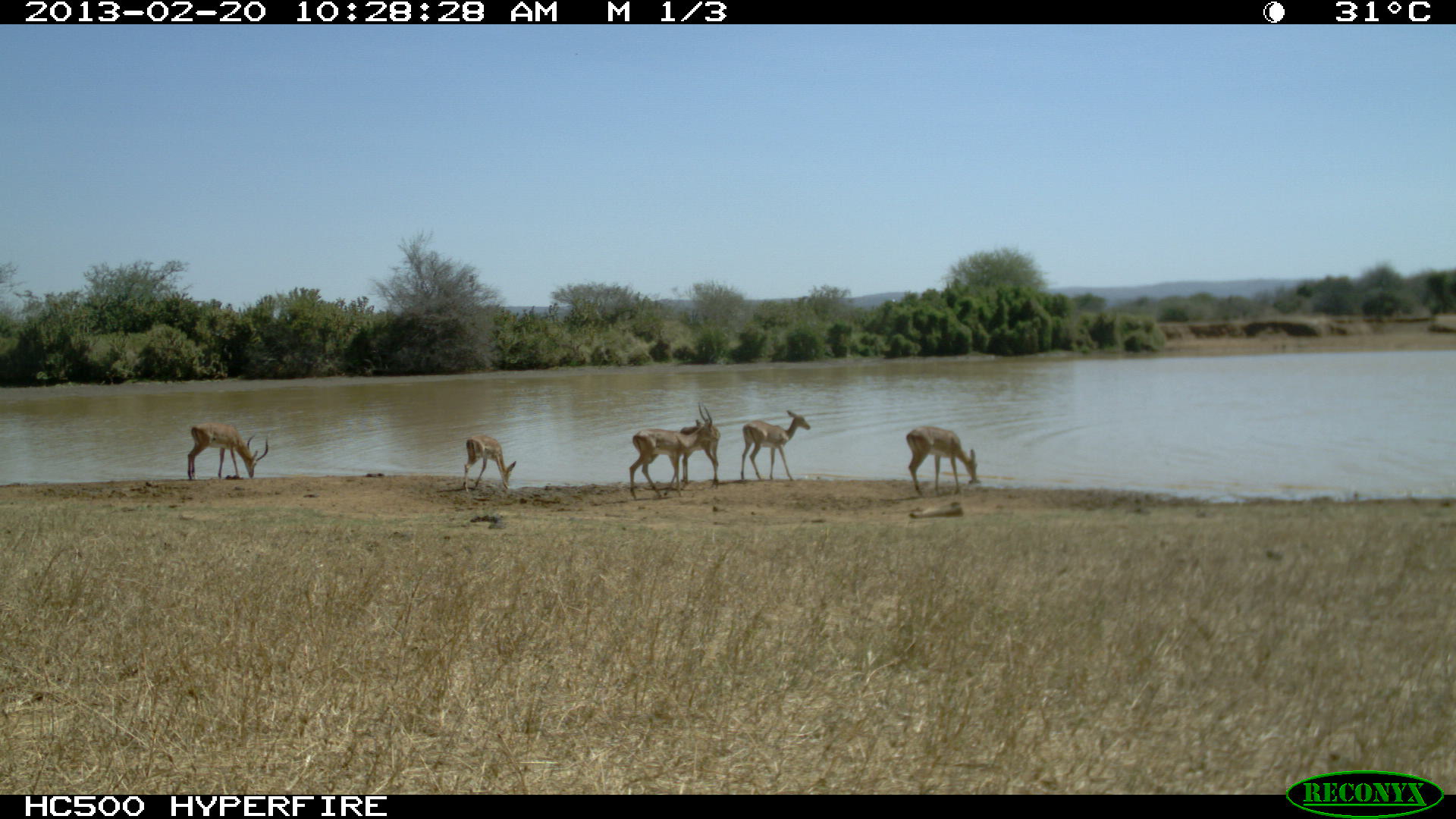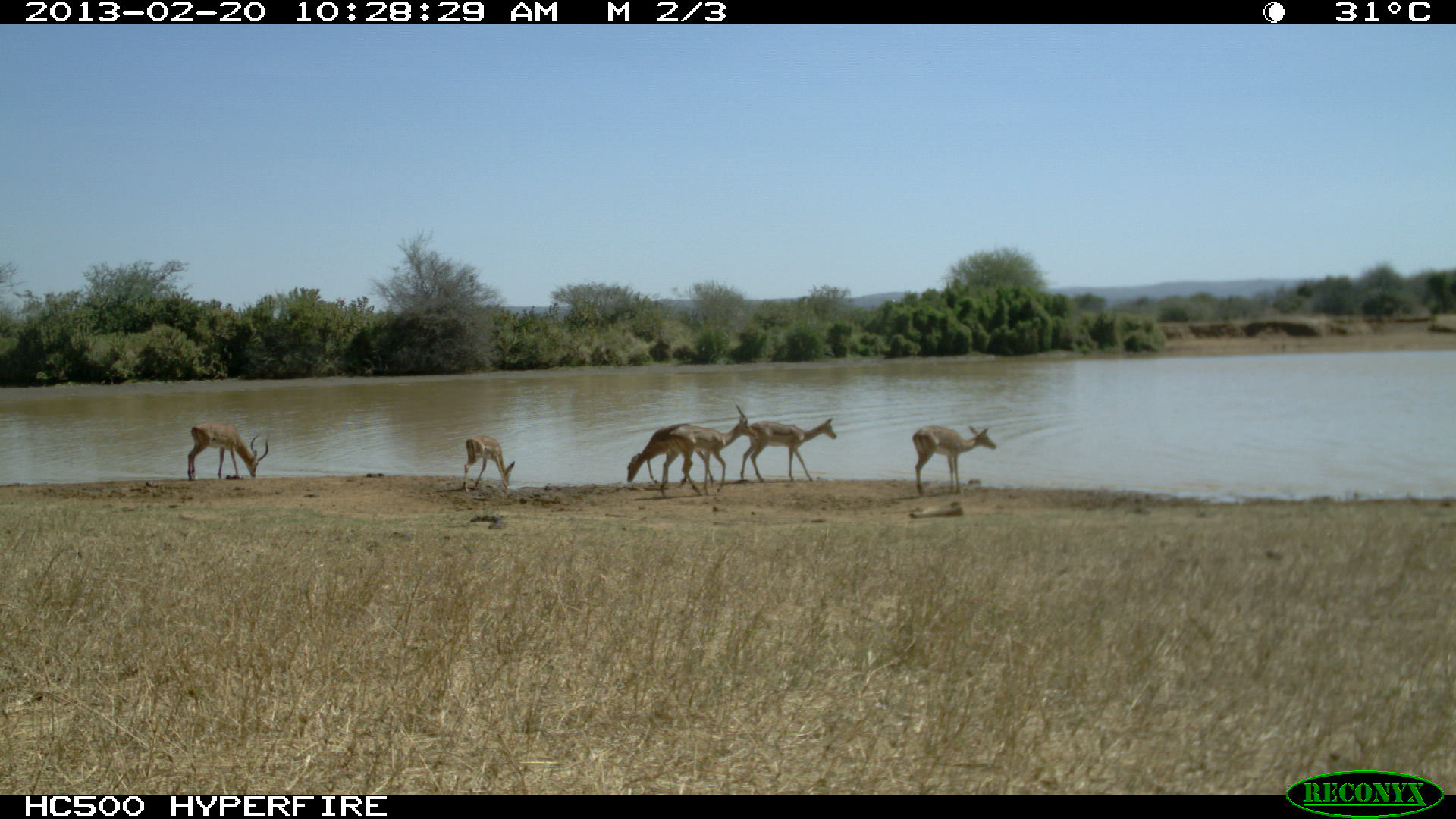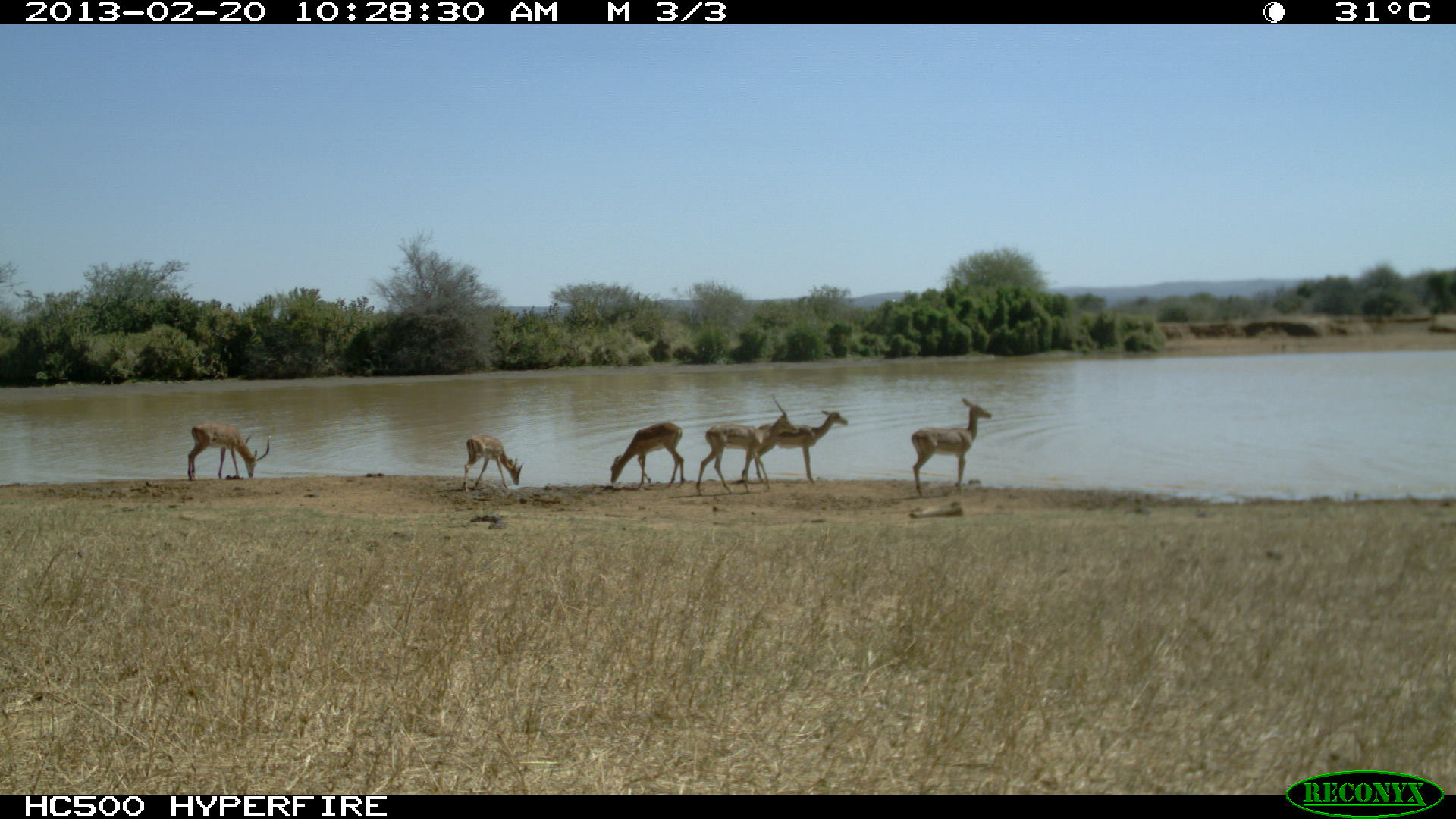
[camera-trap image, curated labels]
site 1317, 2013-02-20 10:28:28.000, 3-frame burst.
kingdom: Animalia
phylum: Chordata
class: Mammalia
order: Artiodactyla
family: Bovidae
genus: Aepyceros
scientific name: Aepyceros melampus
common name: impala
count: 6